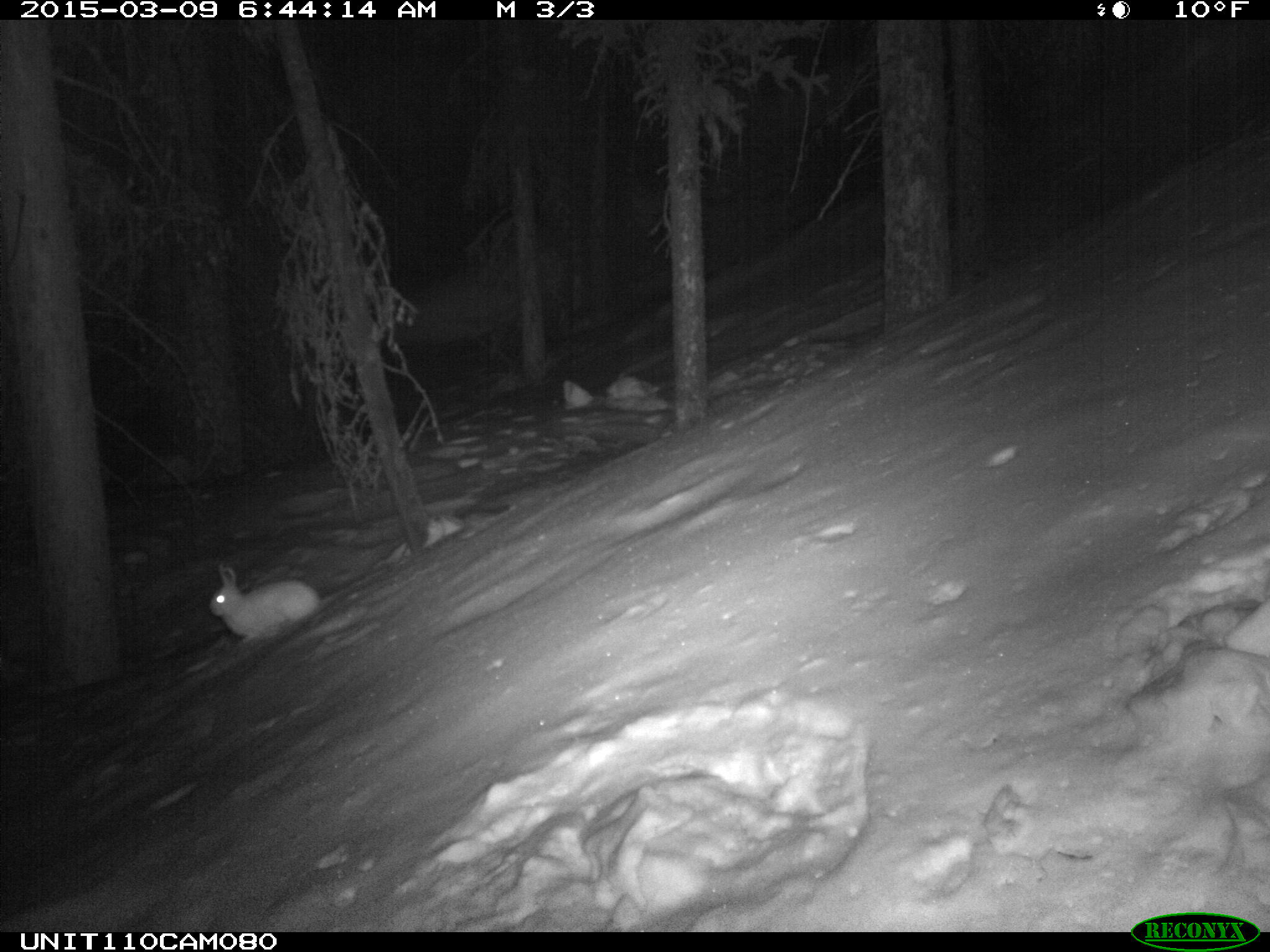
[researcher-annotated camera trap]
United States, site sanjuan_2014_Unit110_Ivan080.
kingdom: Animalia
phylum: Chordata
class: Mammalia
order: Lagomorpha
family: Leporidae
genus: Lepus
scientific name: Lepus americanus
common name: snowshoe hare